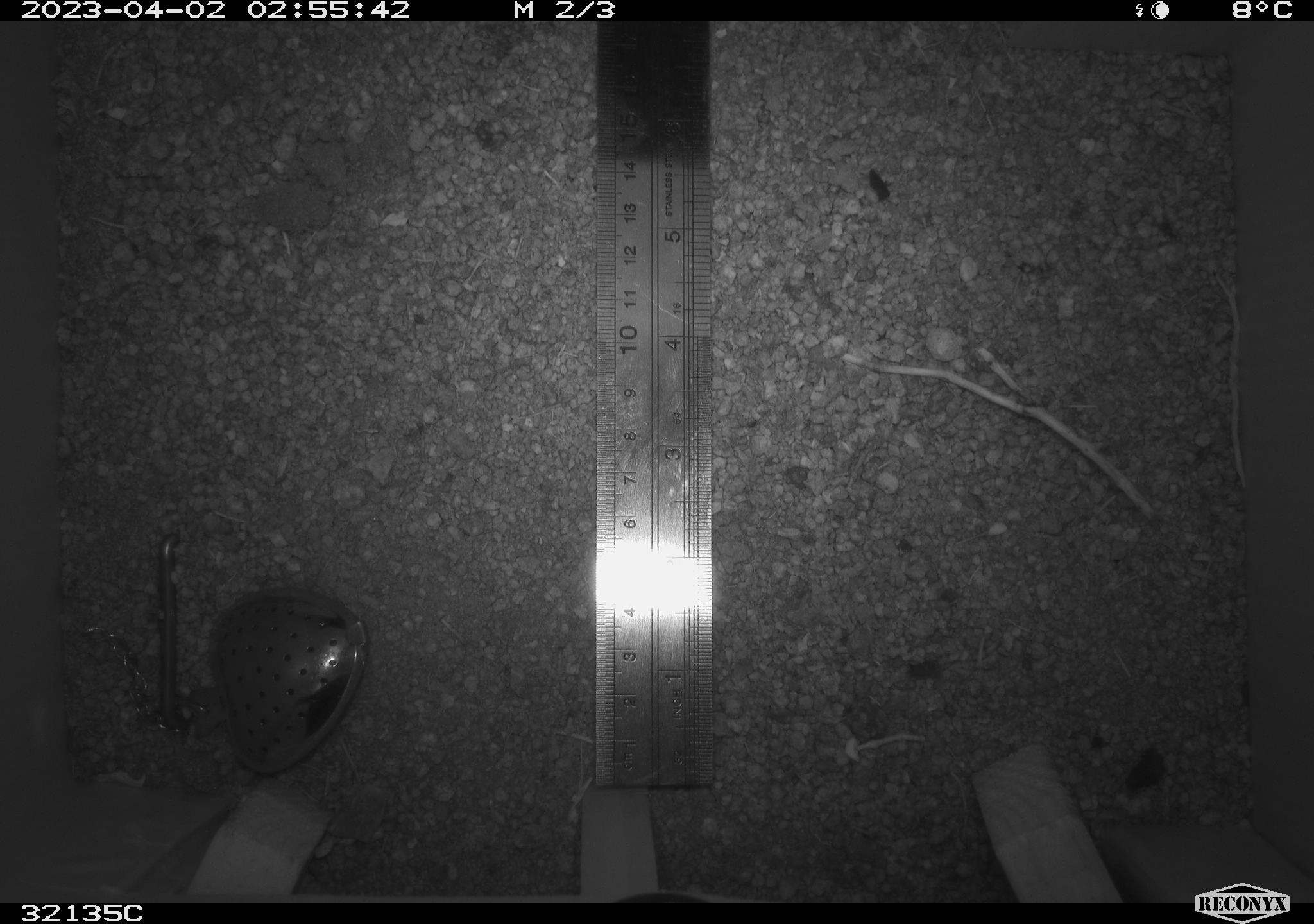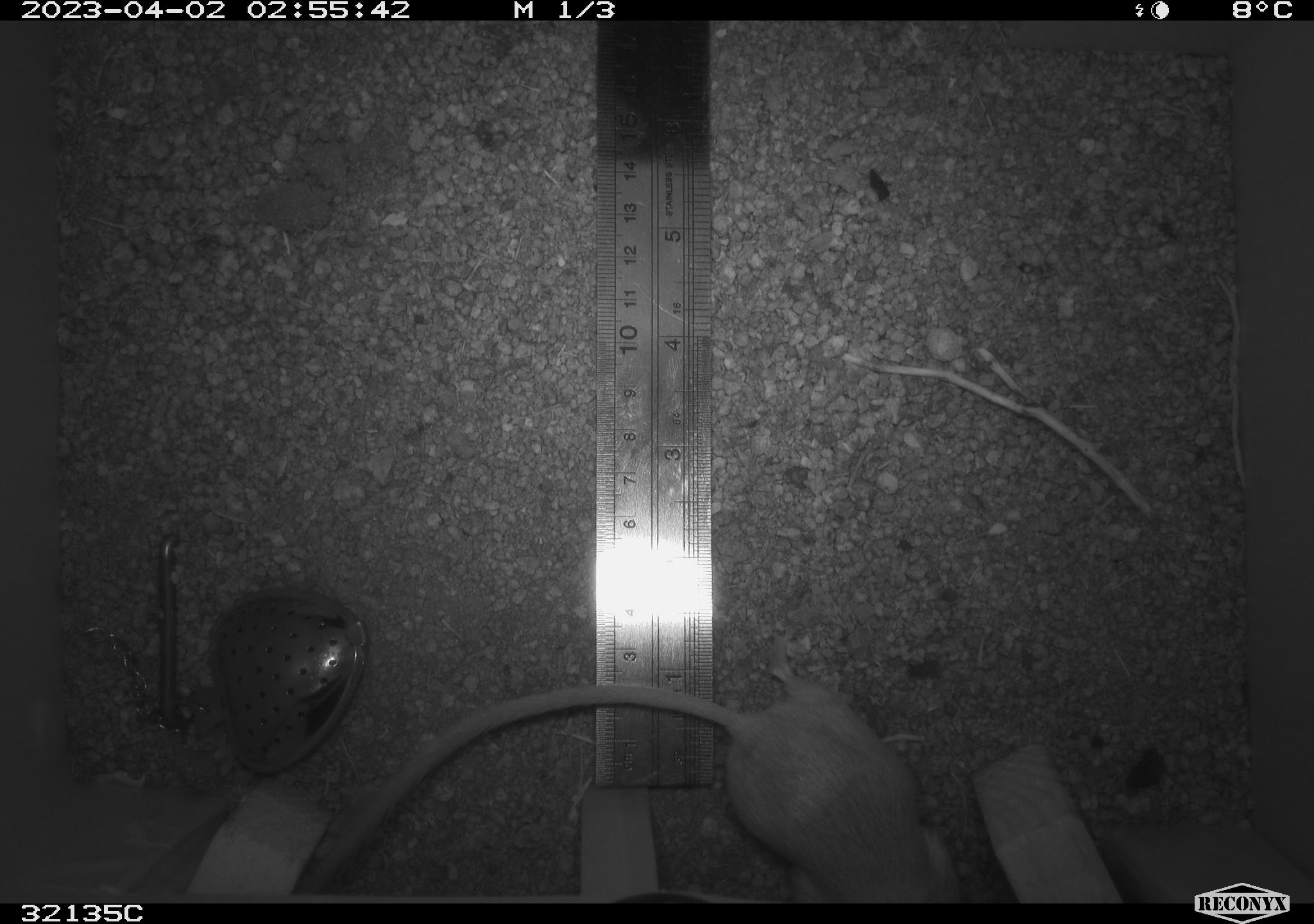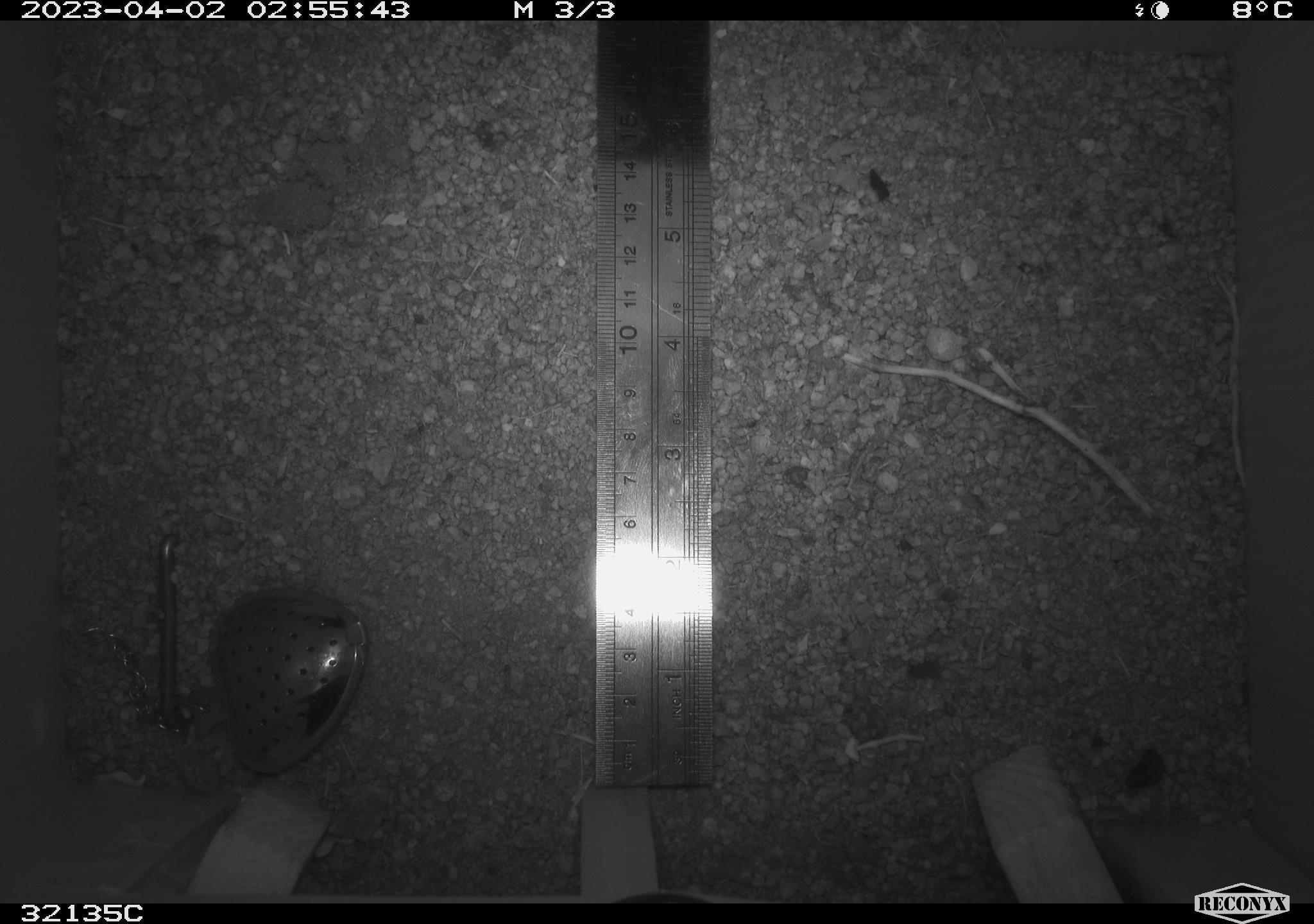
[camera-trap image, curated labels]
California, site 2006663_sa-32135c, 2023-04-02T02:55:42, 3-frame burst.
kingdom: Animalia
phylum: Chordata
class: Mammalia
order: Rodentia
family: Heteromyidae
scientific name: Heteromyidae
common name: kangaroo rats and pocket mice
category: heteromyidae family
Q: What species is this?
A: Heteromyidae family (kangaroo rats and pocket mice) (Heteromyidae).